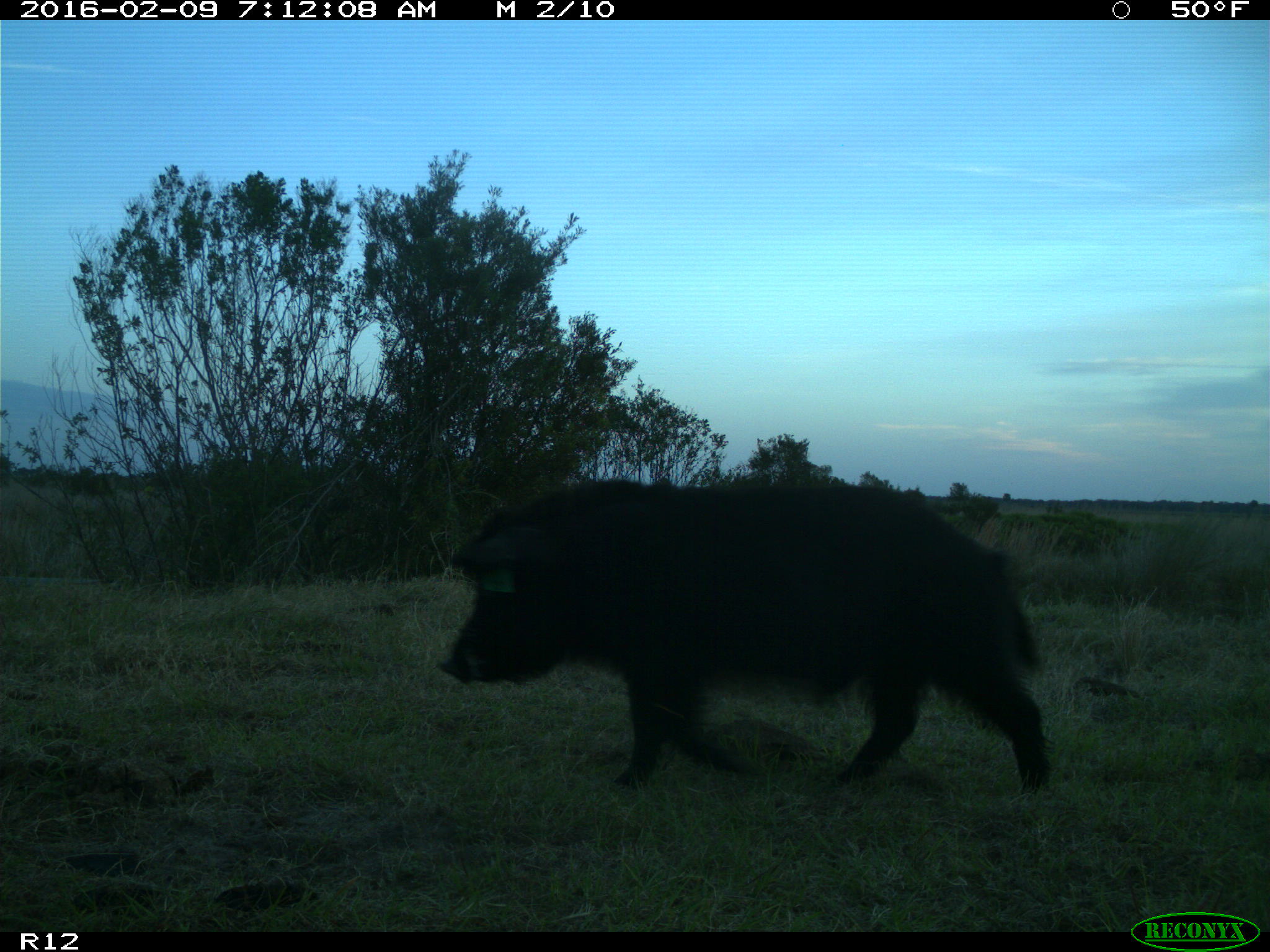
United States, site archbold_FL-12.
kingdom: Animalia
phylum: Chordata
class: Mammalia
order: Artiodactyla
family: Suidae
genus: Sus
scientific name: Sus scrofa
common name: wild boar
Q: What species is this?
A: Sus scrofa (wild boar).